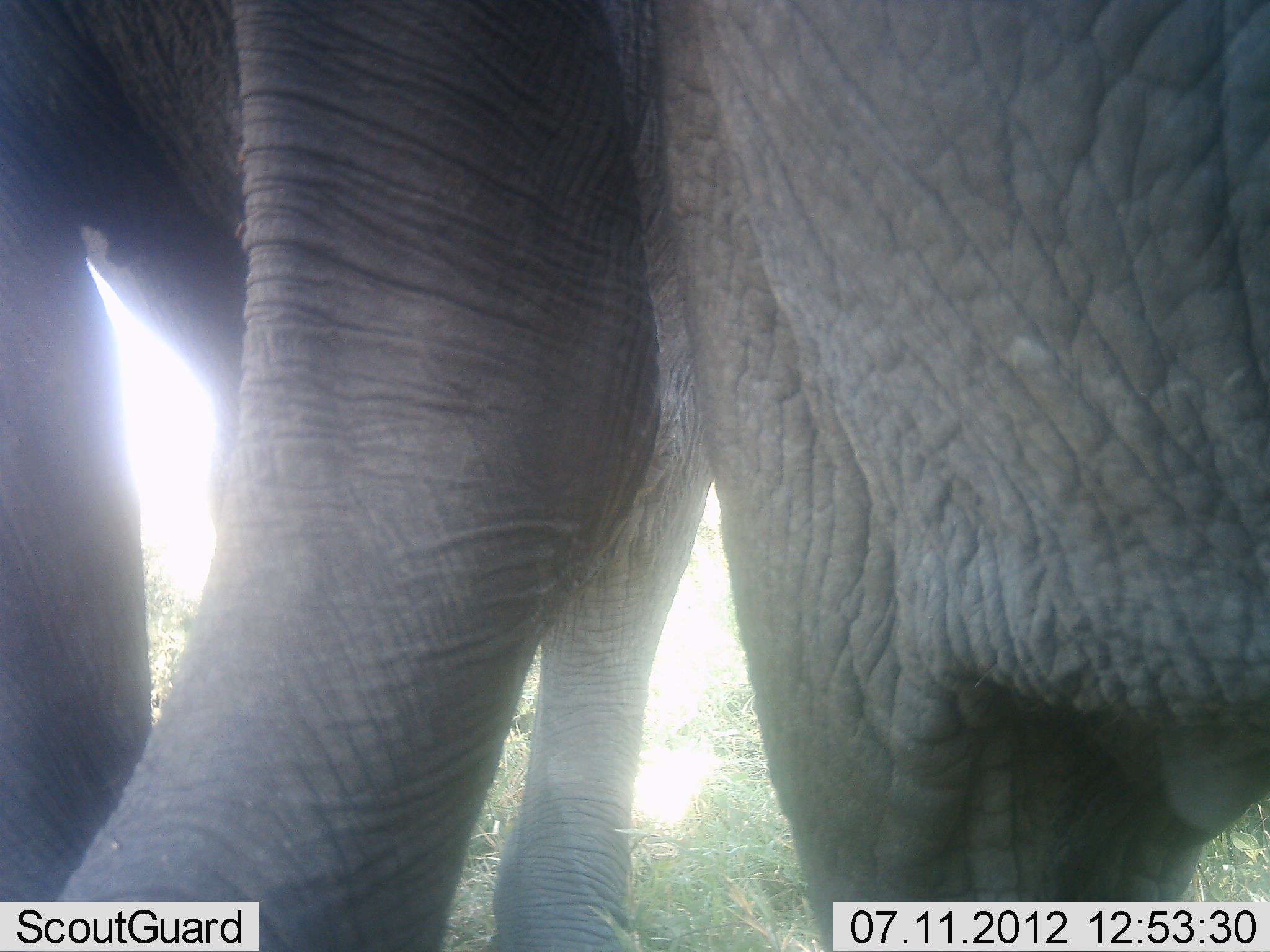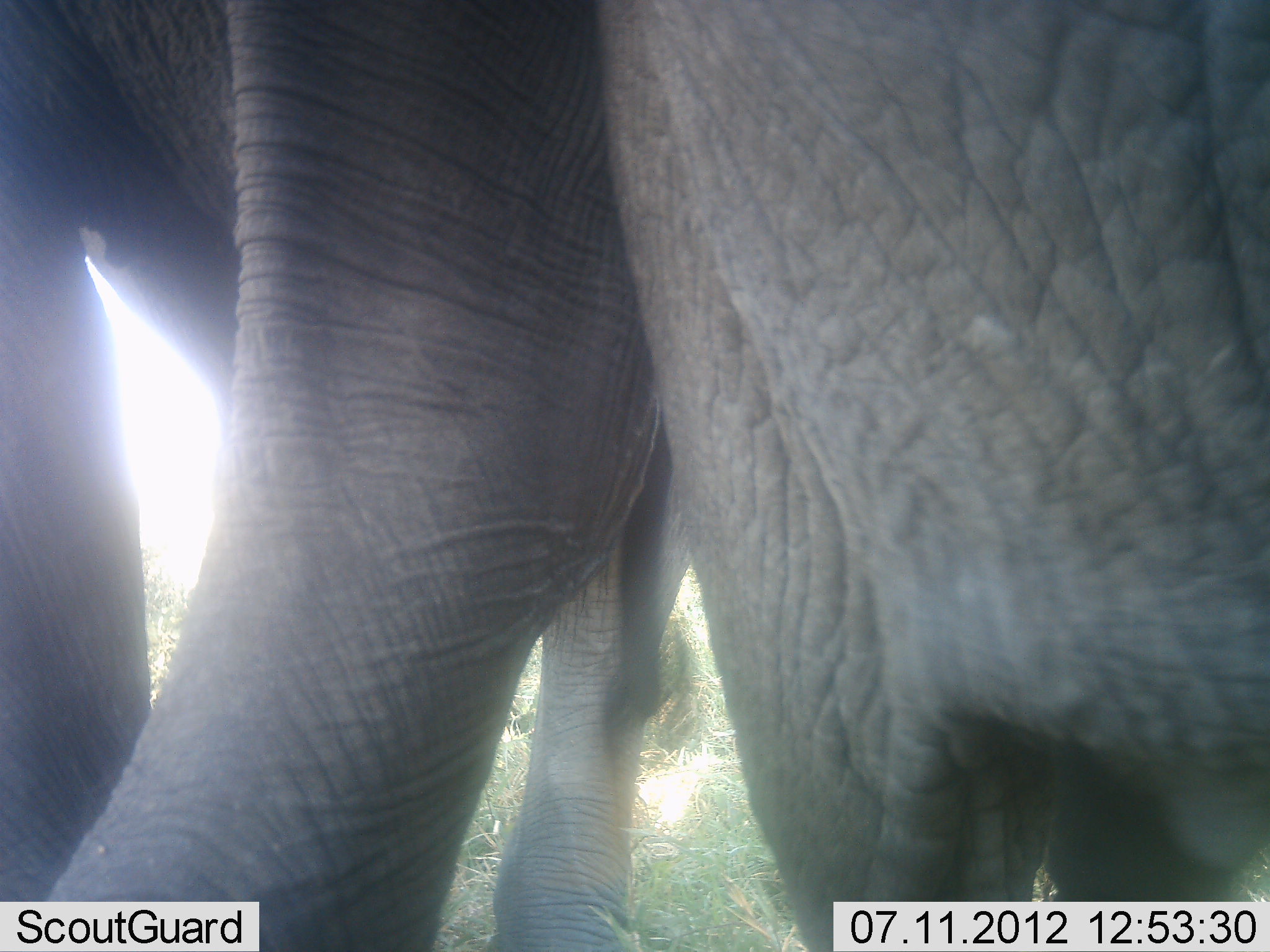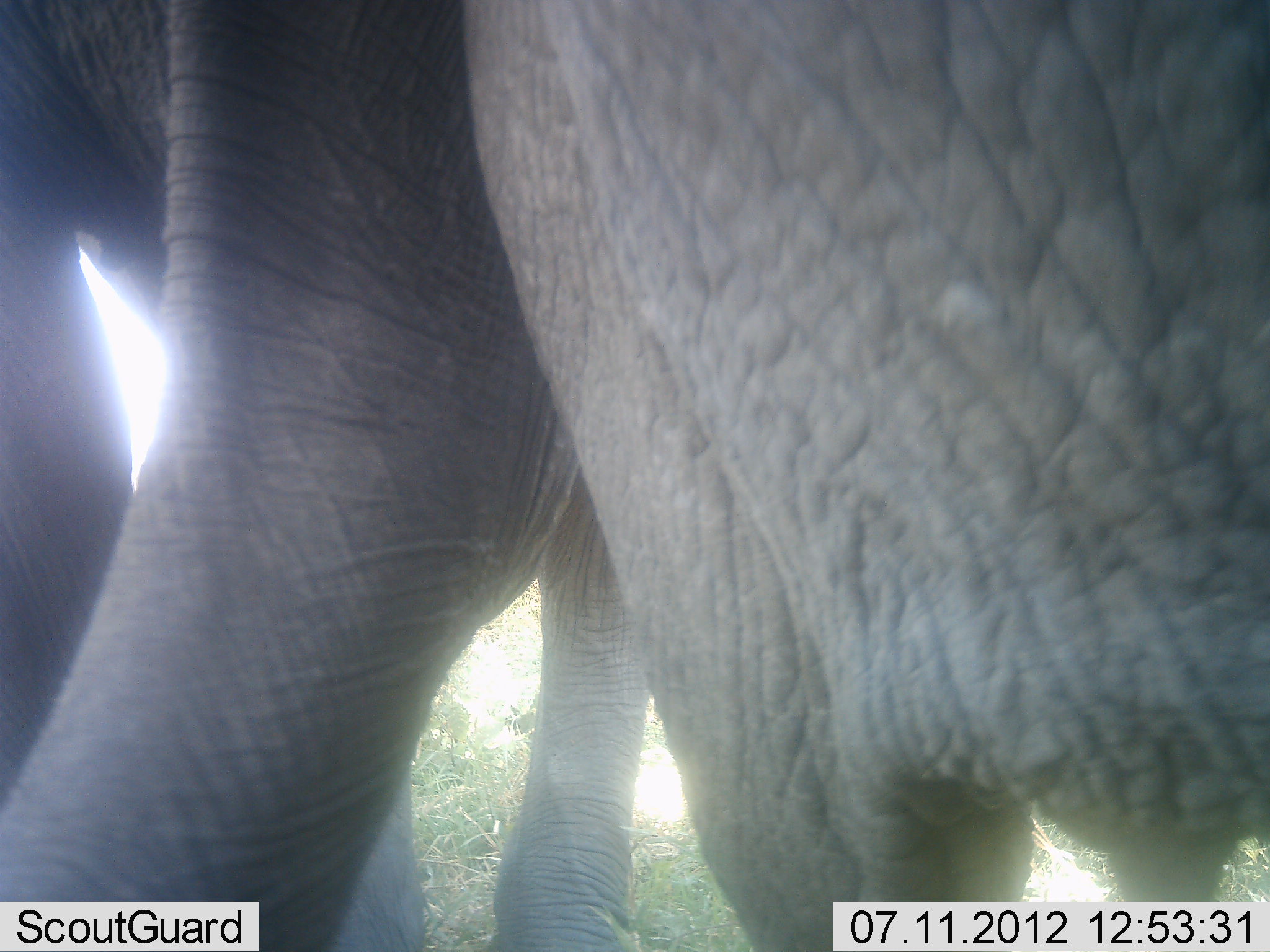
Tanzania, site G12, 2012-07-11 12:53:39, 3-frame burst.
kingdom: Animalia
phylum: Chordata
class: Mammalia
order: Proboscidea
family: Elephantidae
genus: Loxodonta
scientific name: Loxodonta africana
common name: african bush elephant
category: elephant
Elephant (african bush elephant) (Loxodonta africana), count 2. Behavior (volunteer vote fractions): standing 80%, resting 0%, moving 20%, interacting 10%. Young present (vote fraction): 0%. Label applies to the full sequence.